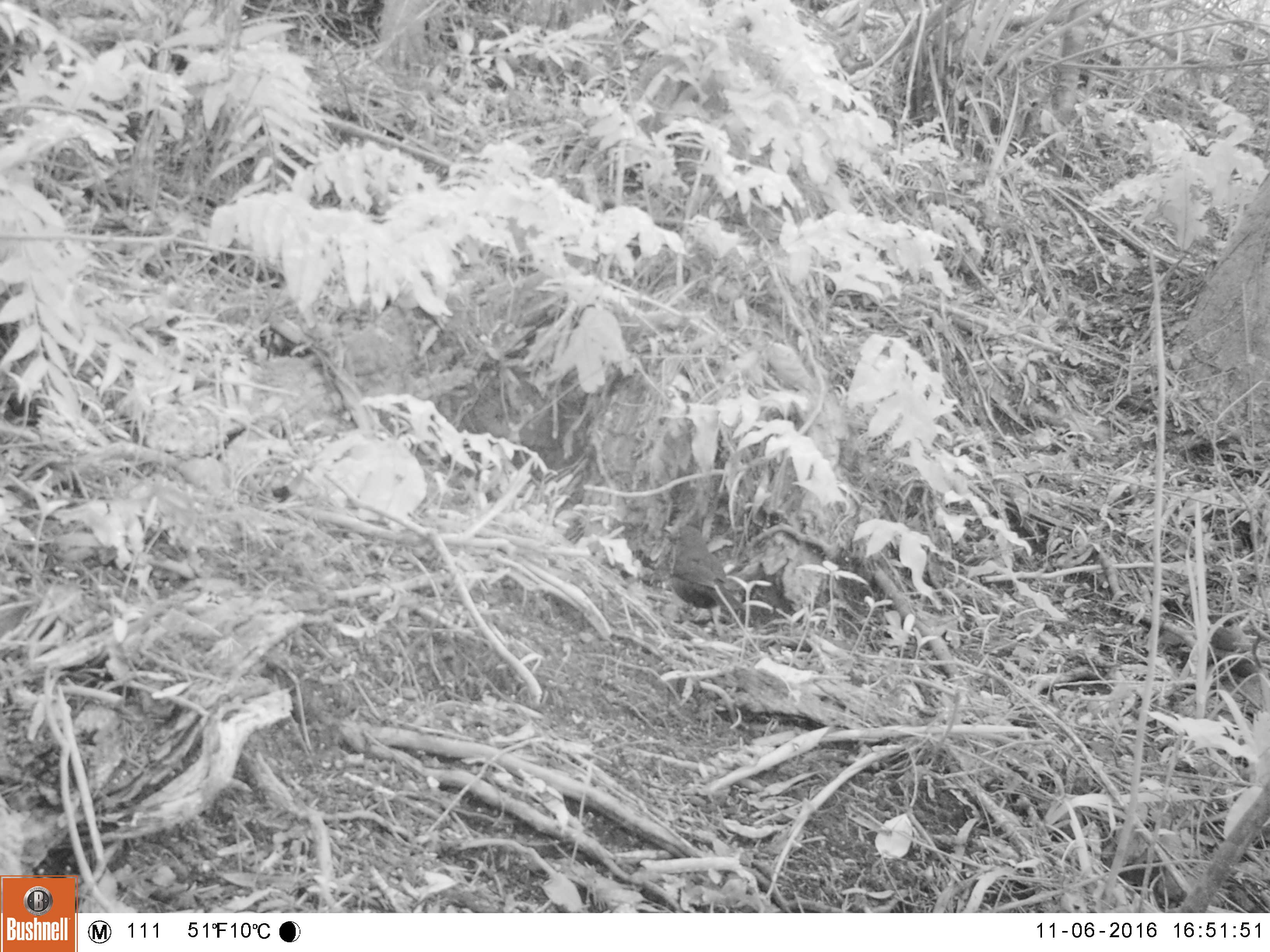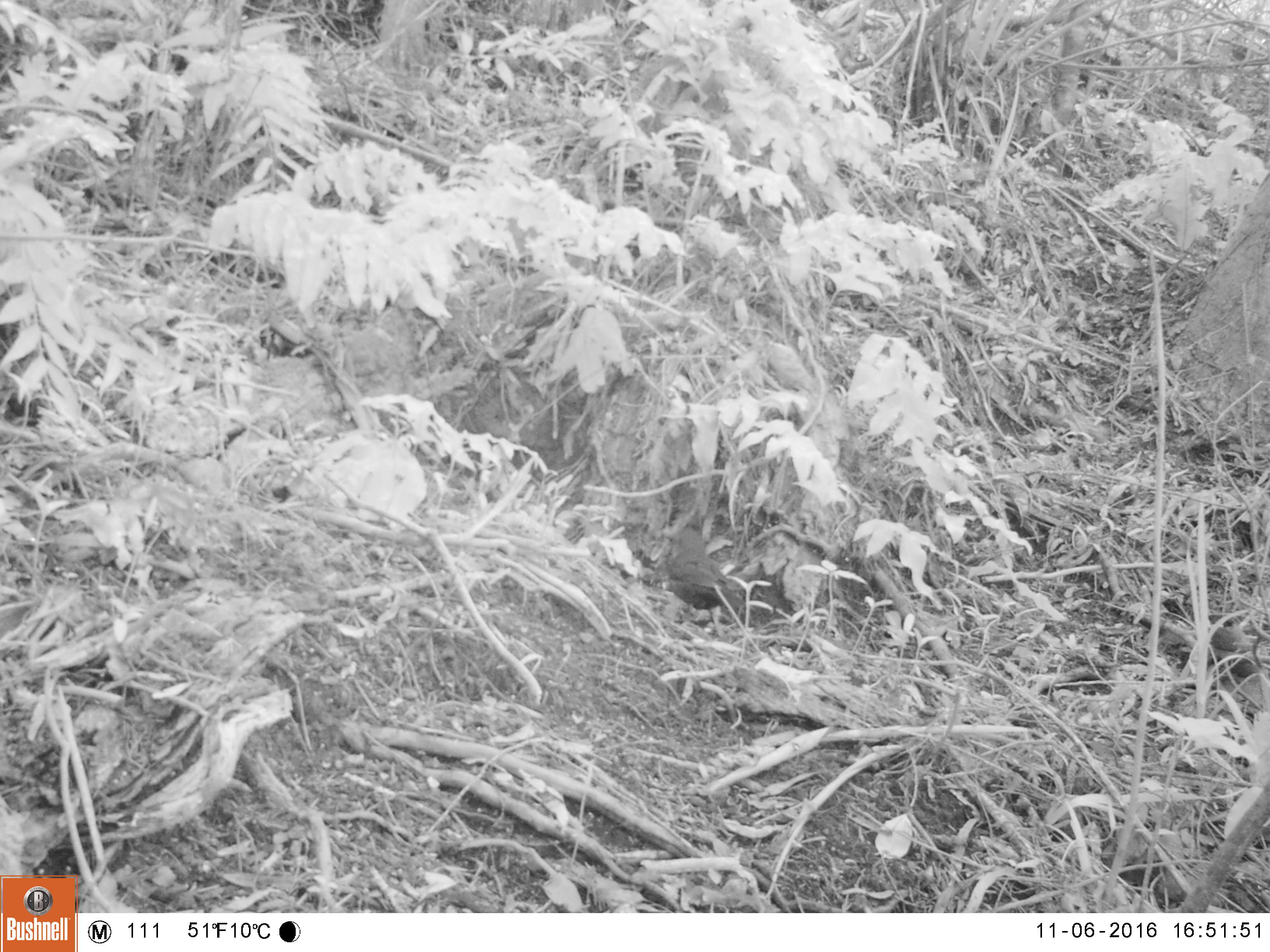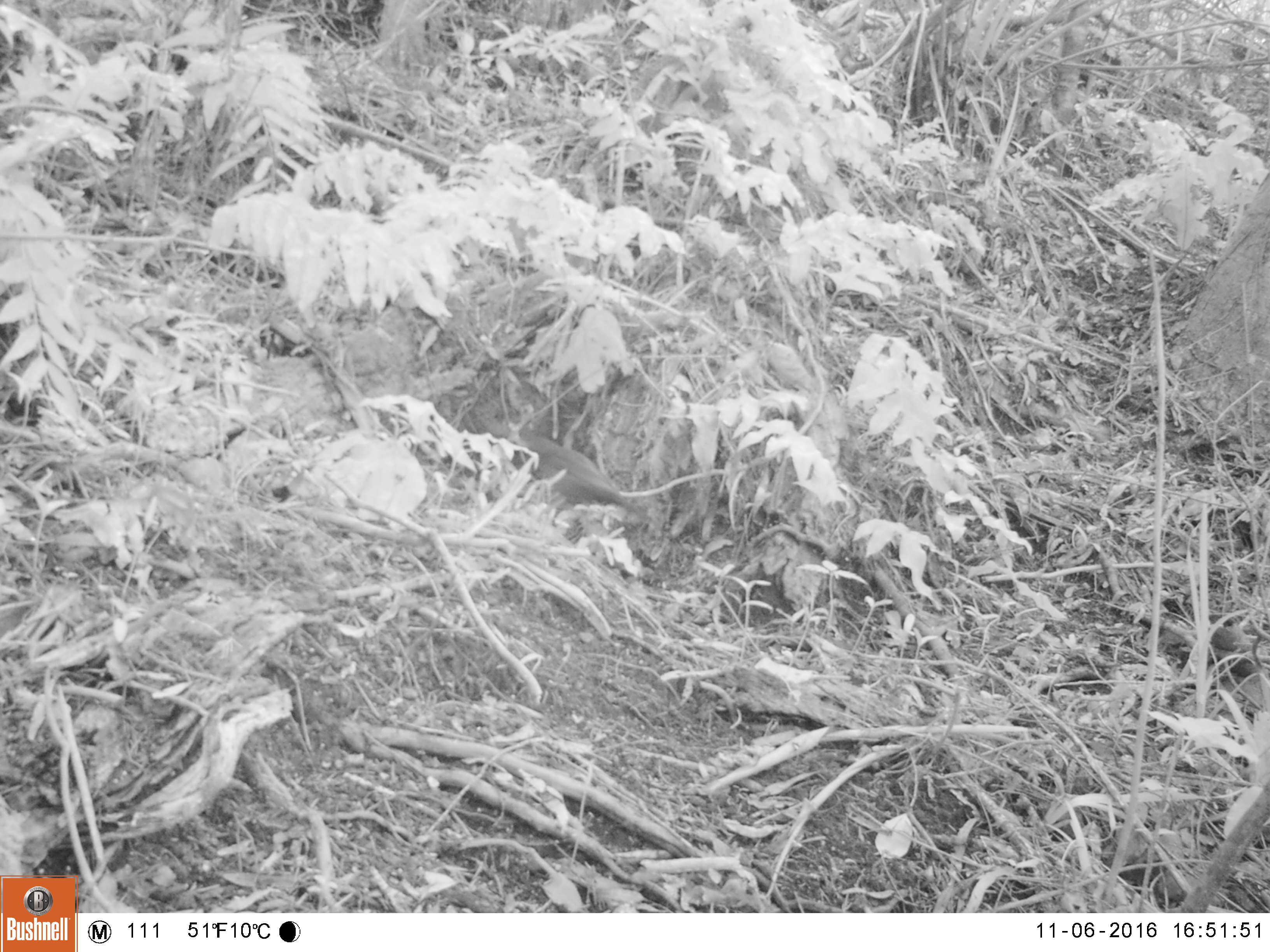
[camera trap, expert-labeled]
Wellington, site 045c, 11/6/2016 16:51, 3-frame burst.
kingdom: Animalia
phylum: Chordata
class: Aves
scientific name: Aves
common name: bird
Bird (Aves).